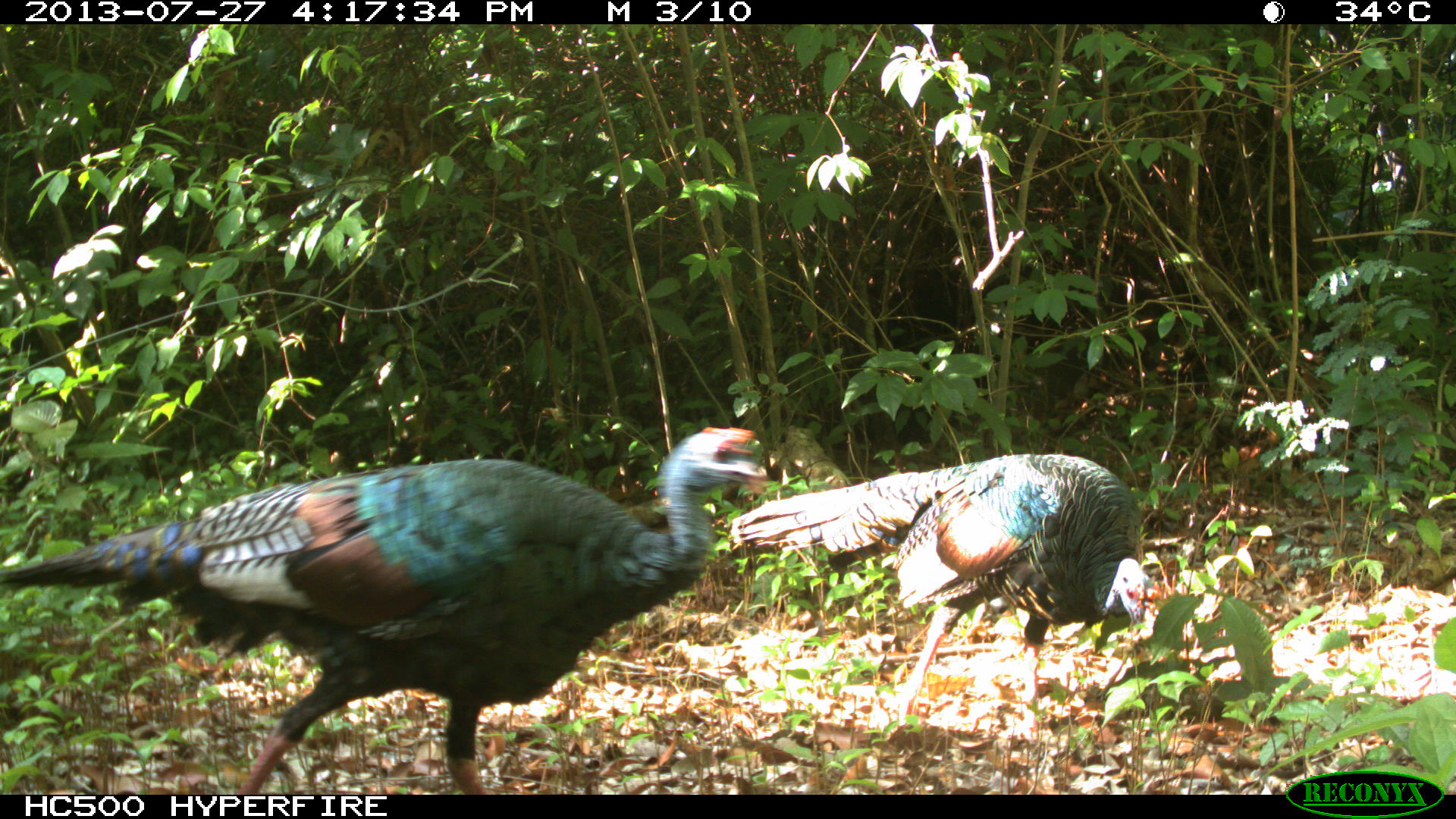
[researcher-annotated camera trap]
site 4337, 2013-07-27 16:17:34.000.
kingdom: Animalia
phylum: Chordata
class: Aves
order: Galliformes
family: Phasianidae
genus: Meleagris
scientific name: Meleagris ocellata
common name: ocellated turkey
Meleagris ocellata (ocellated turkey), count 2.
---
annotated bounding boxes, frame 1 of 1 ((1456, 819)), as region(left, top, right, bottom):
meleagris ocellata: region(0, 421, 787, 794); region(726, 453, 1162, 724)